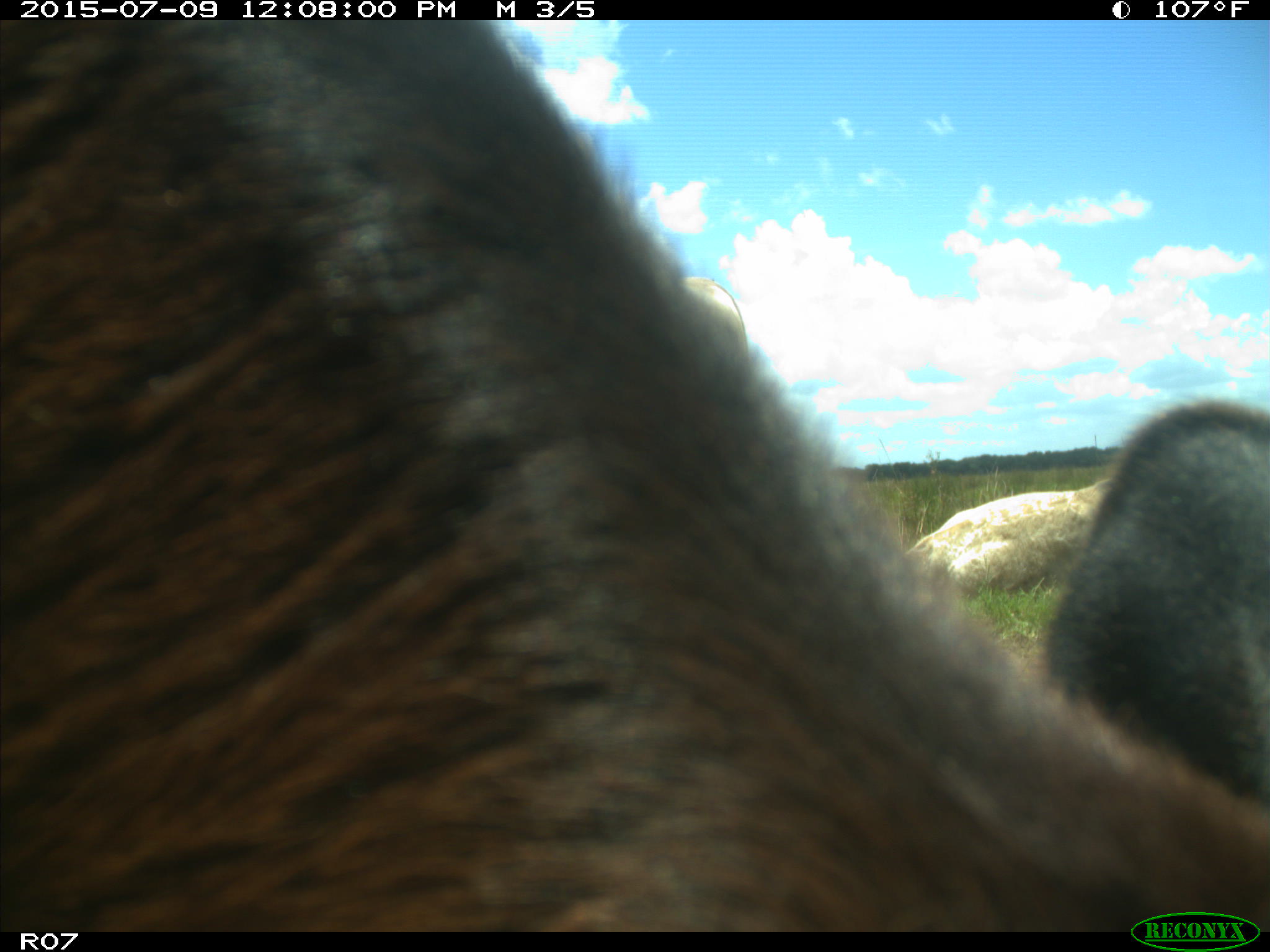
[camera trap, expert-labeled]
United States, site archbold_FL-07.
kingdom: Animalia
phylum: Chordata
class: Mammalia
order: Artiodactyla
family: Bovidae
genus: Bos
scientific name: Bos taurus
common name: domestic cow